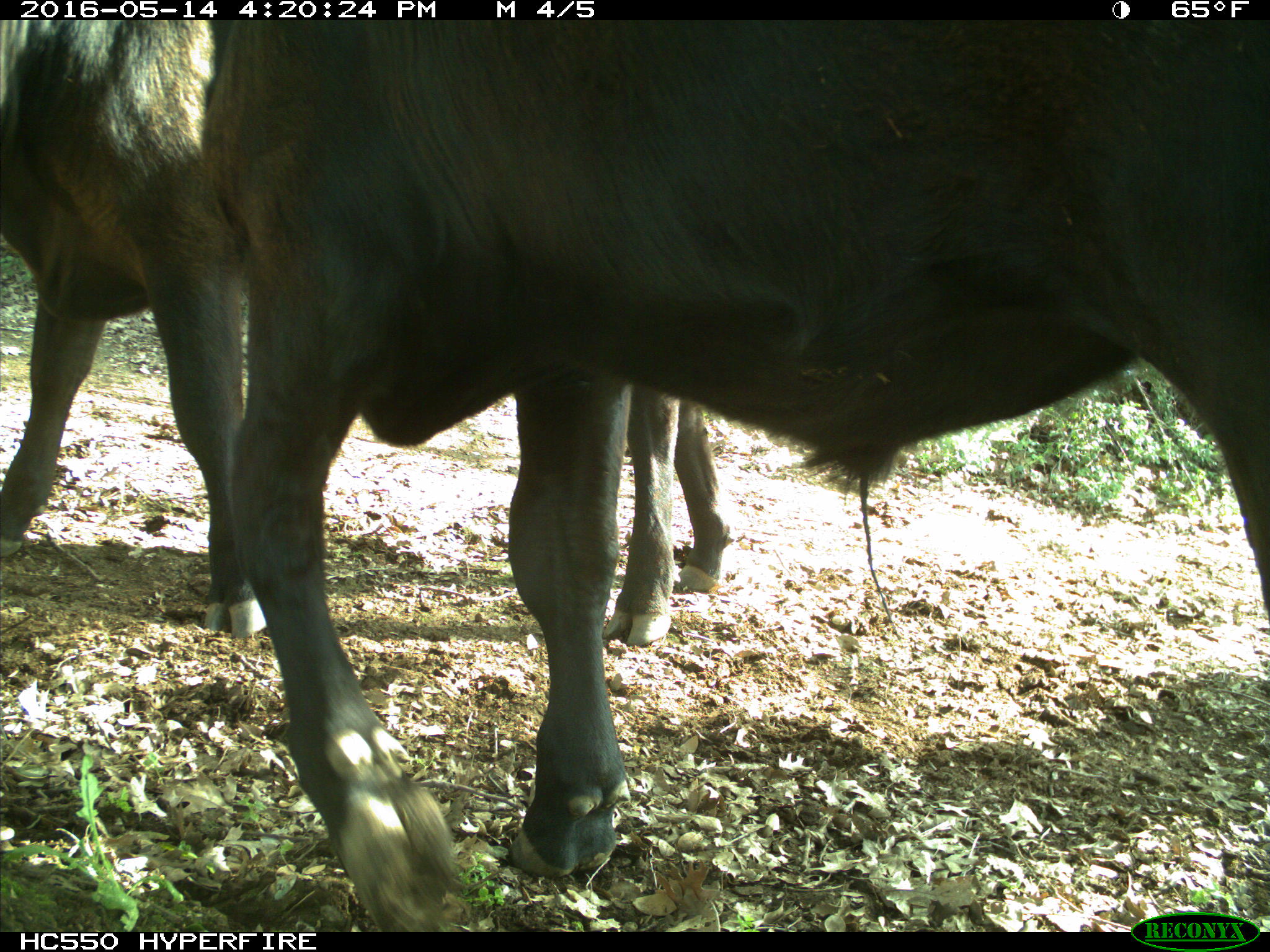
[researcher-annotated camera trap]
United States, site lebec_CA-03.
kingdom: Animalia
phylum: Chordata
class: Mammalia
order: Artiodactyla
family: Bovidae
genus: Bos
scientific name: Bos taurus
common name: domestic cow